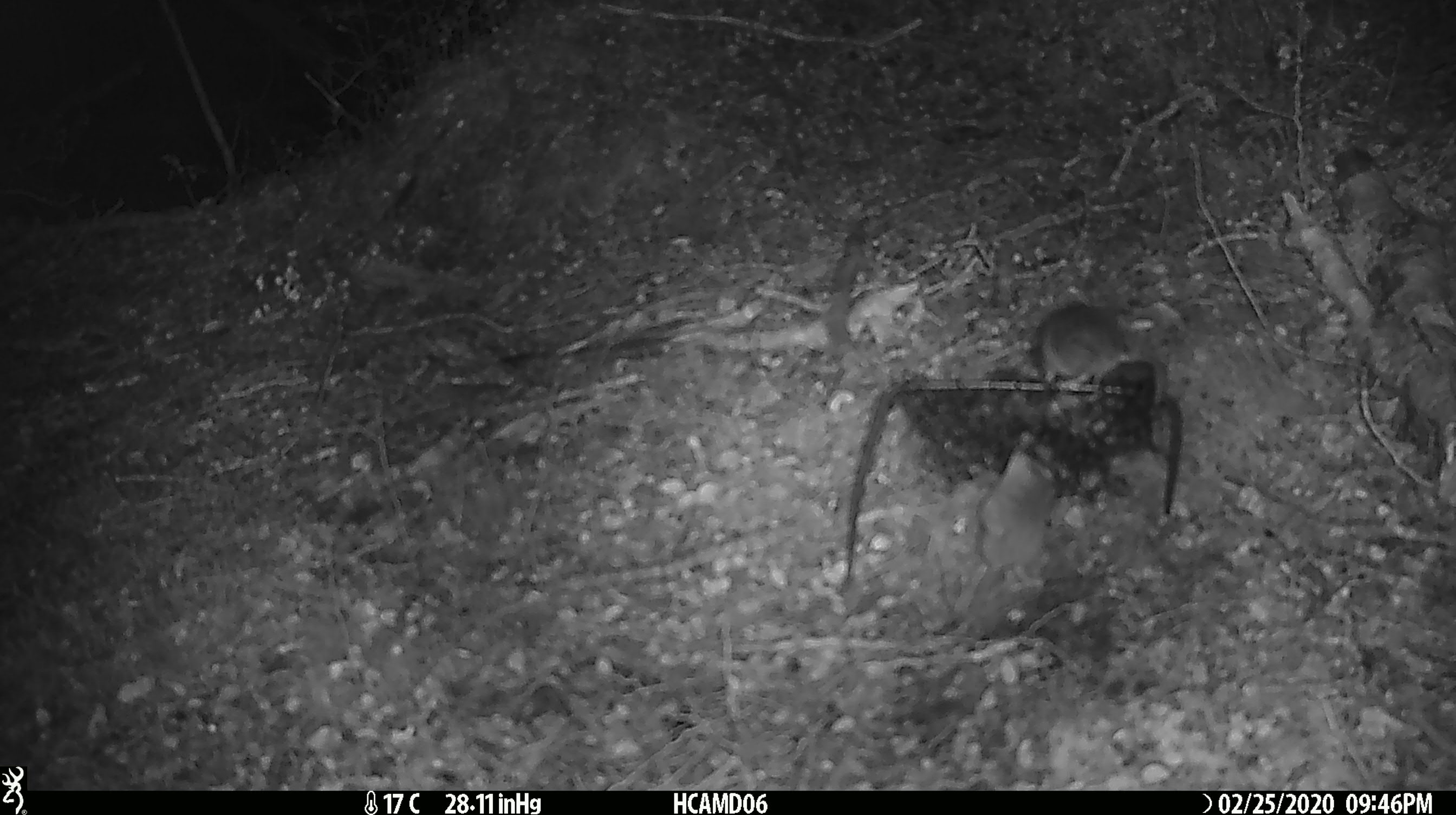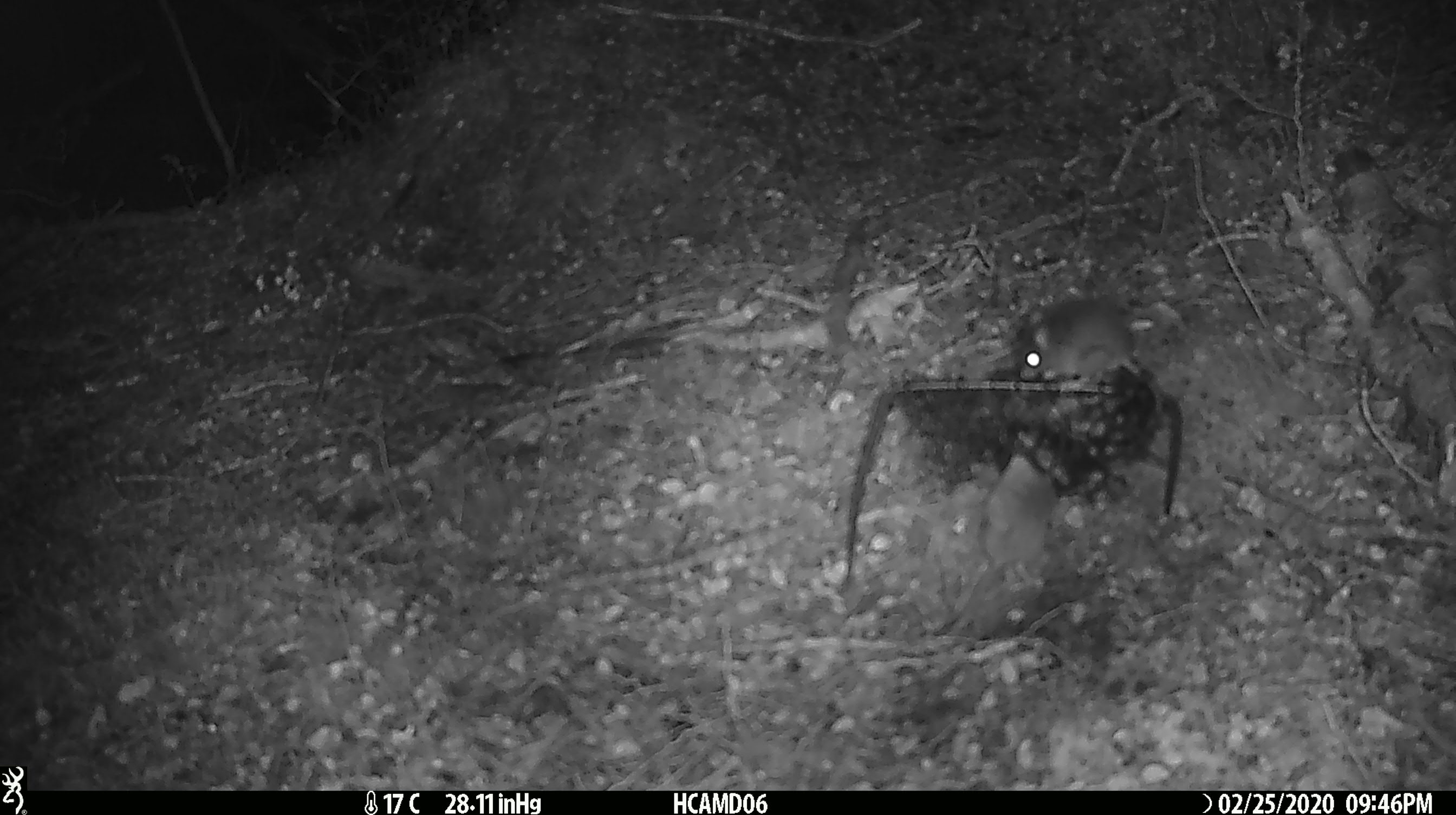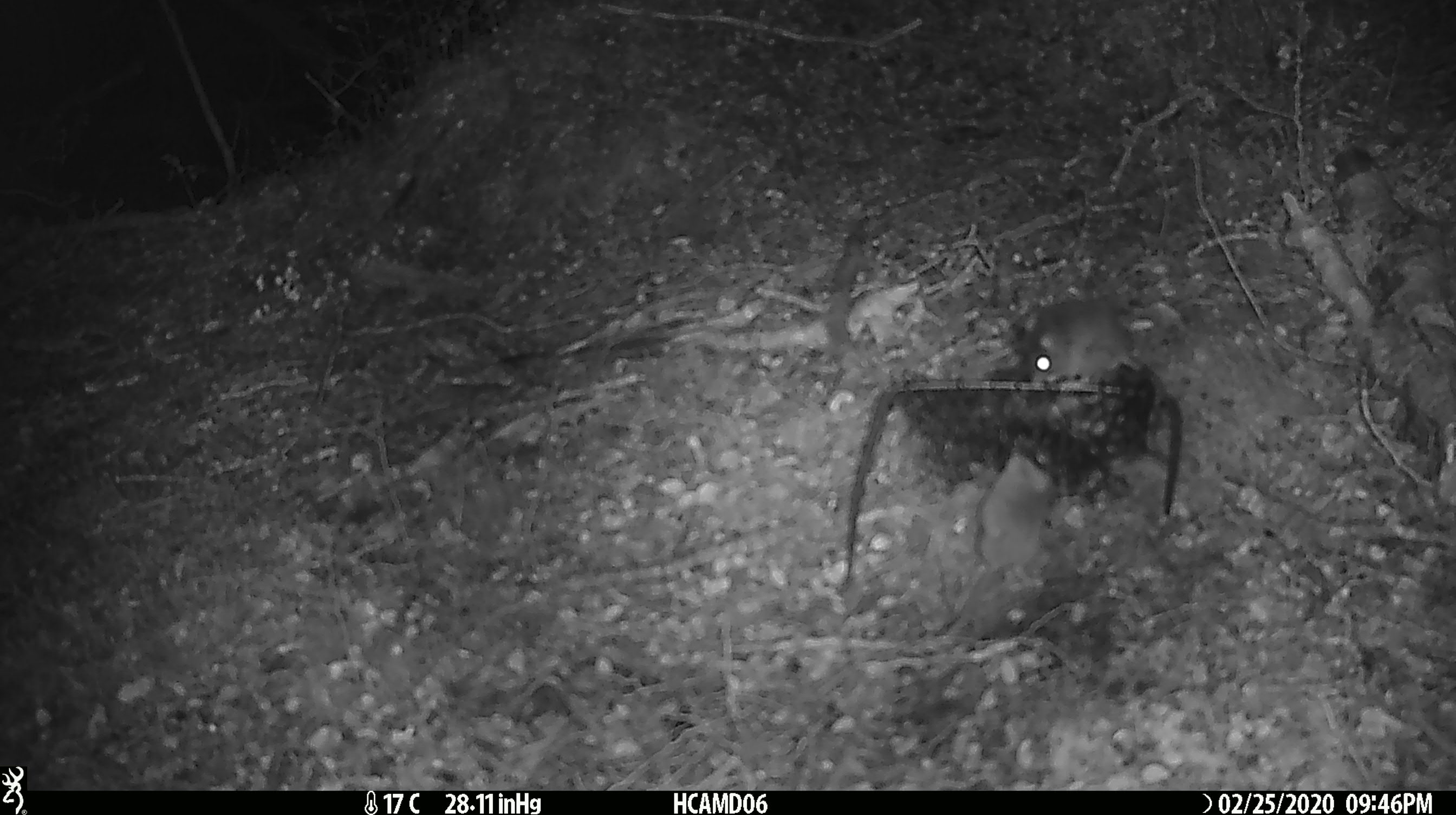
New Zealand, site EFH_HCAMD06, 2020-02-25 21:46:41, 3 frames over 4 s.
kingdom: Animalia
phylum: Chordata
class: Mammalia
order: Rodentia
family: Muridae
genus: Mus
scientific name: Mus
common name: mouse